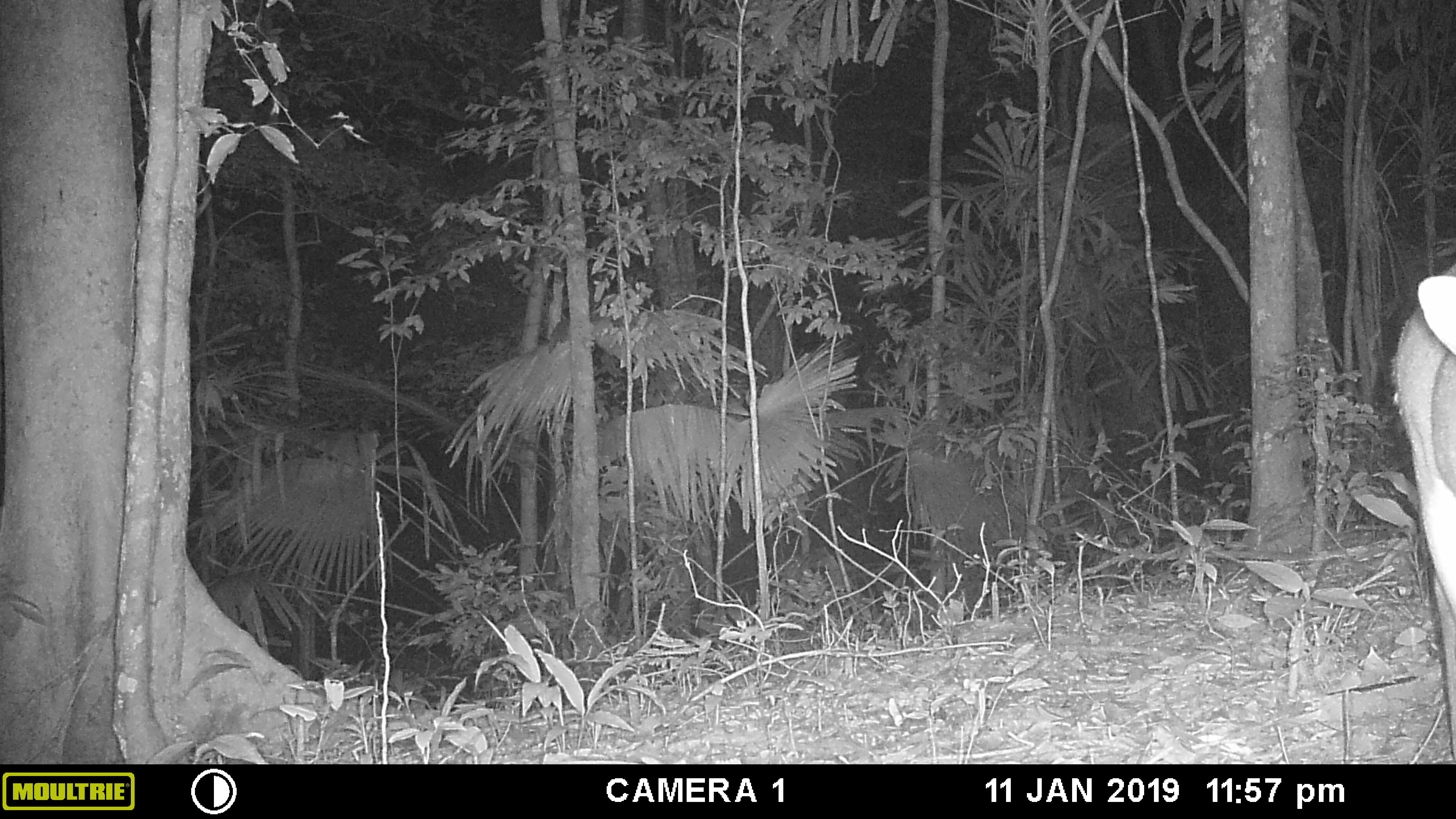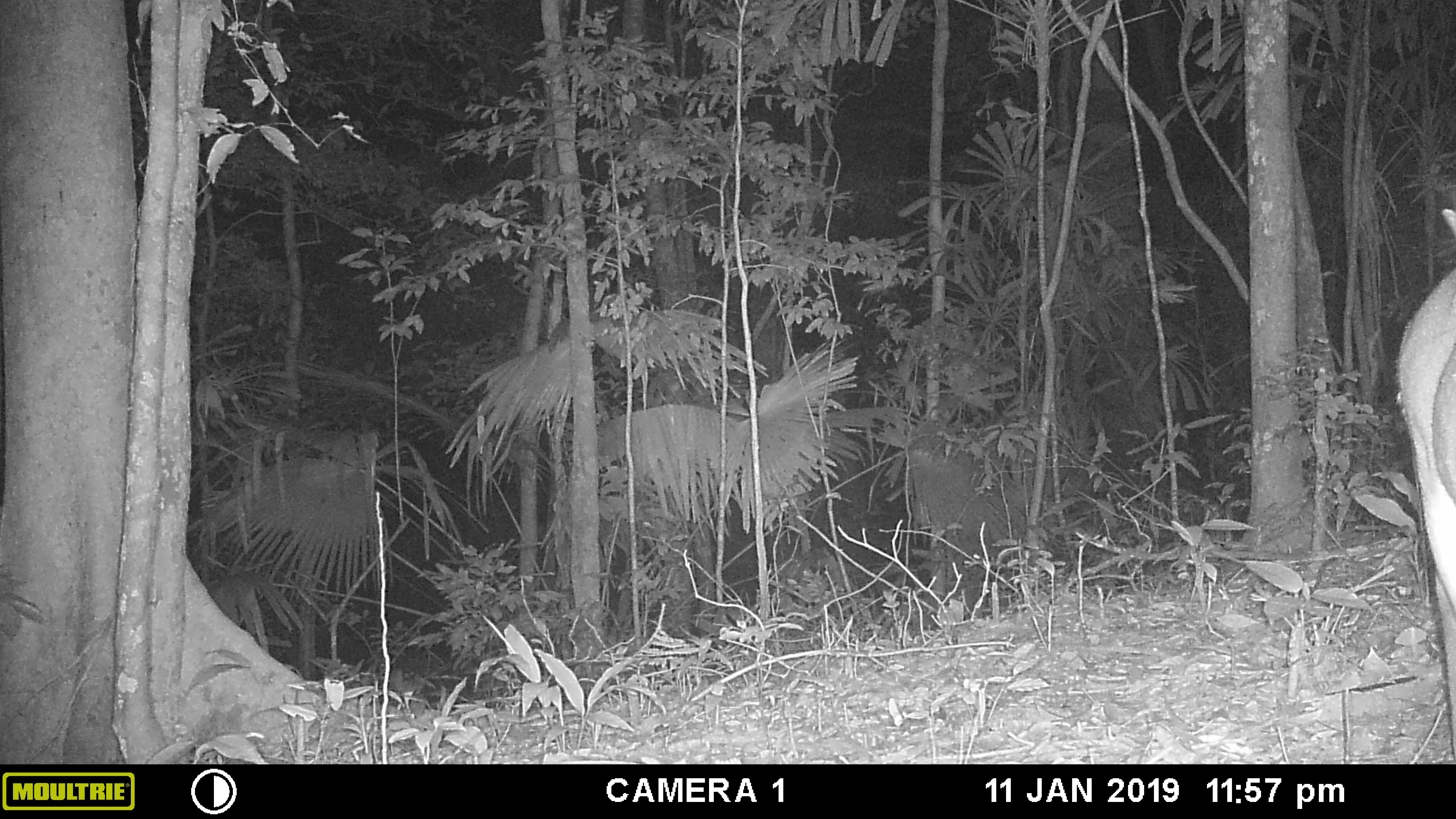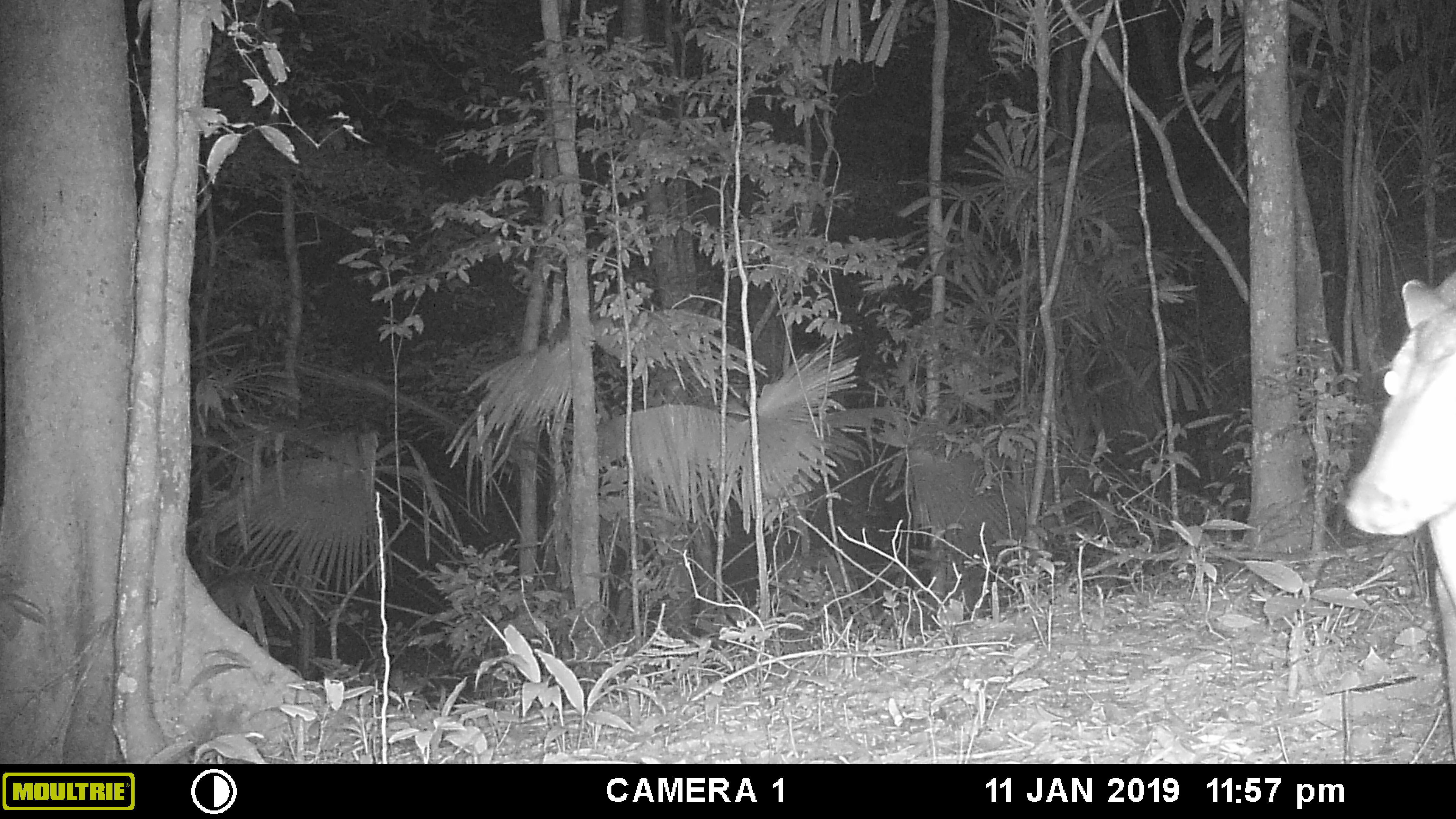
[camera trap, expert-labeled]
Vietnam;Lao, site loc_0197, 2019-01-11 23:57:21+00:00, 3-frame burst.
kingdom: Animalia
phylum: Chordata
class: Mammalia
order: Artiodactyla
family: Cervidae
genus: Muntiacus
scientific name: Muntiacus vuquangensis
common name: large-antlered muntjac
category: large antlered muntjac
Large antlered muntjac (large-antlered muntjac) (Muntiacus vuquangensis). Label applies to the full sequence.